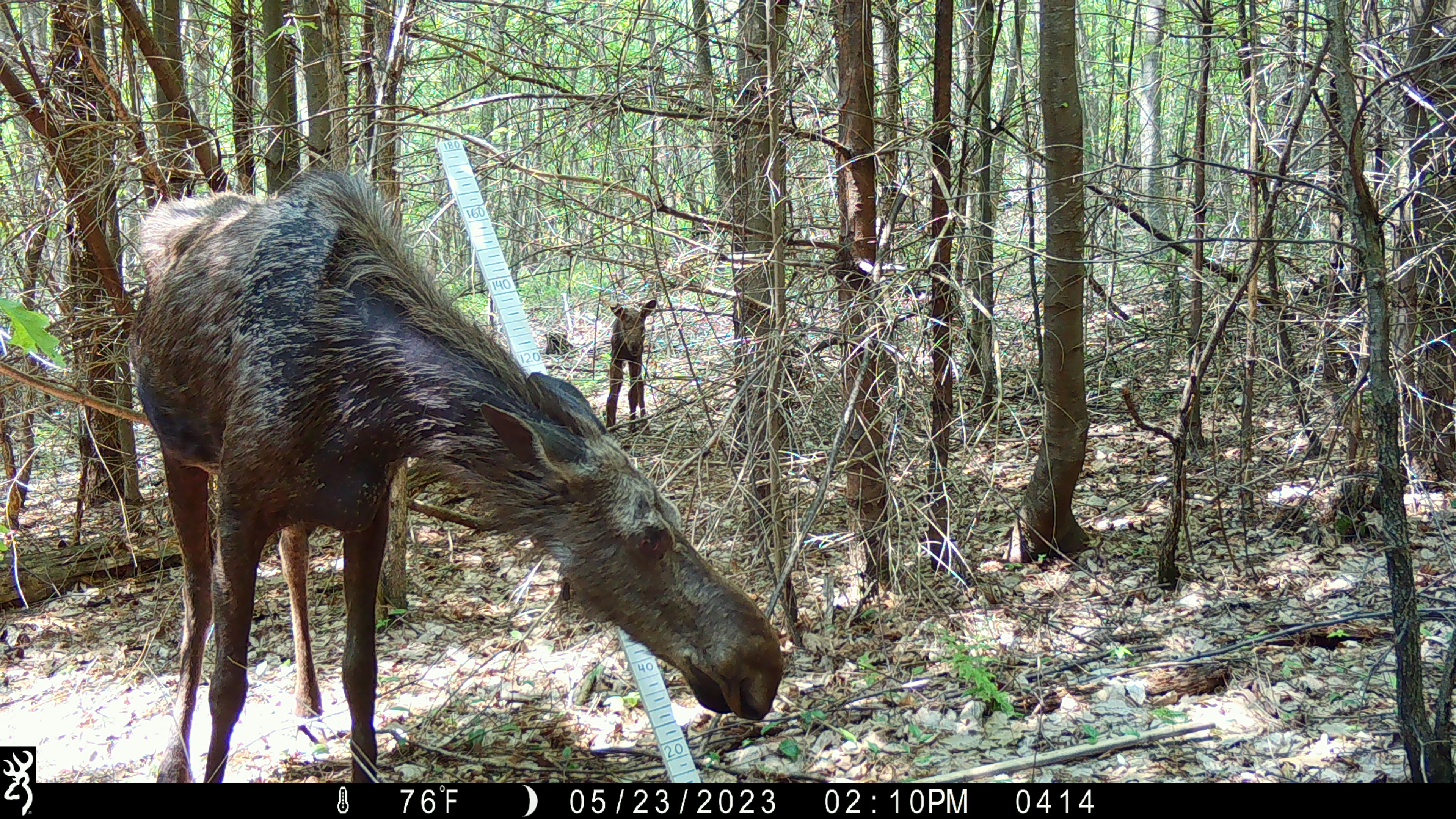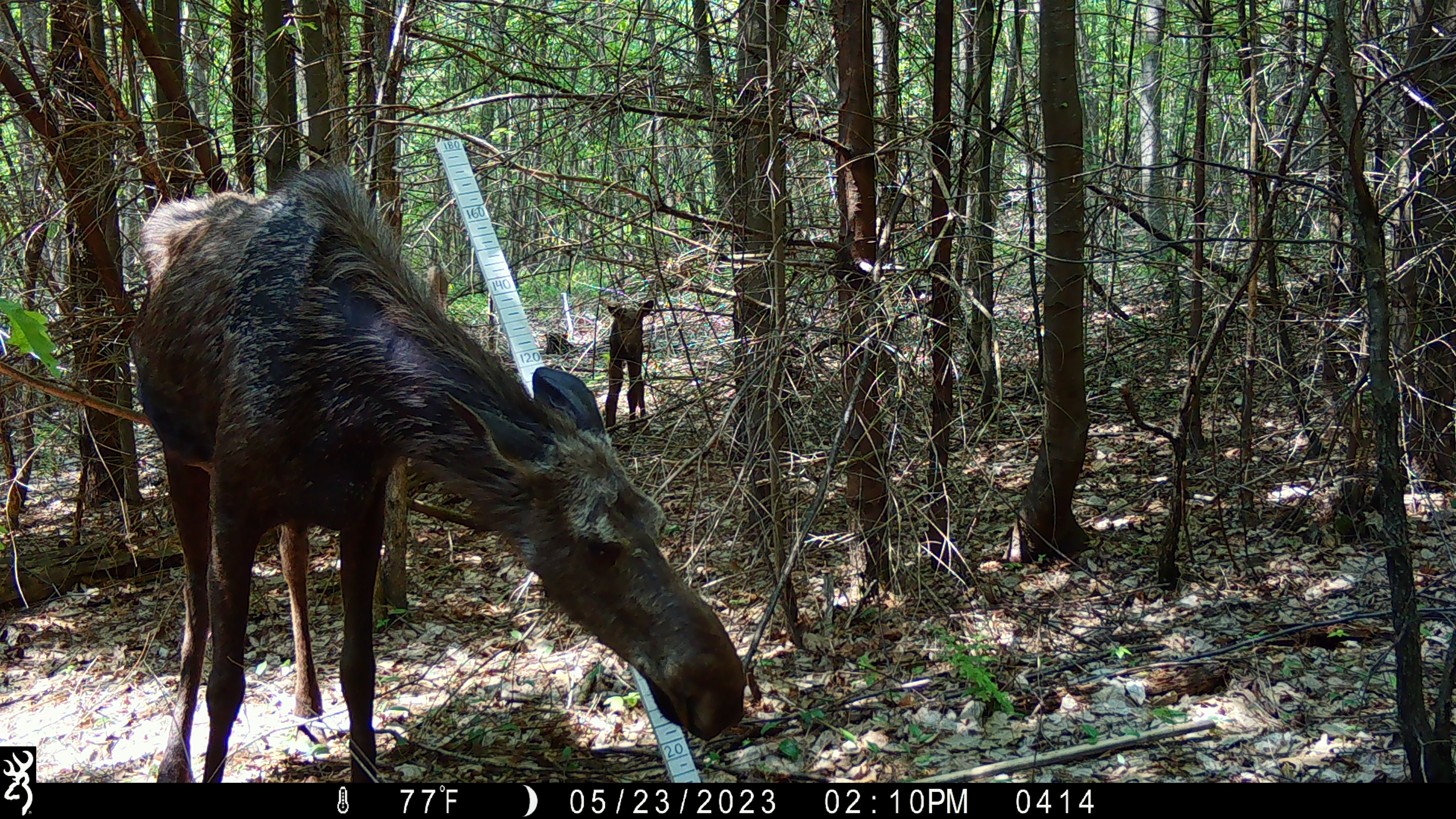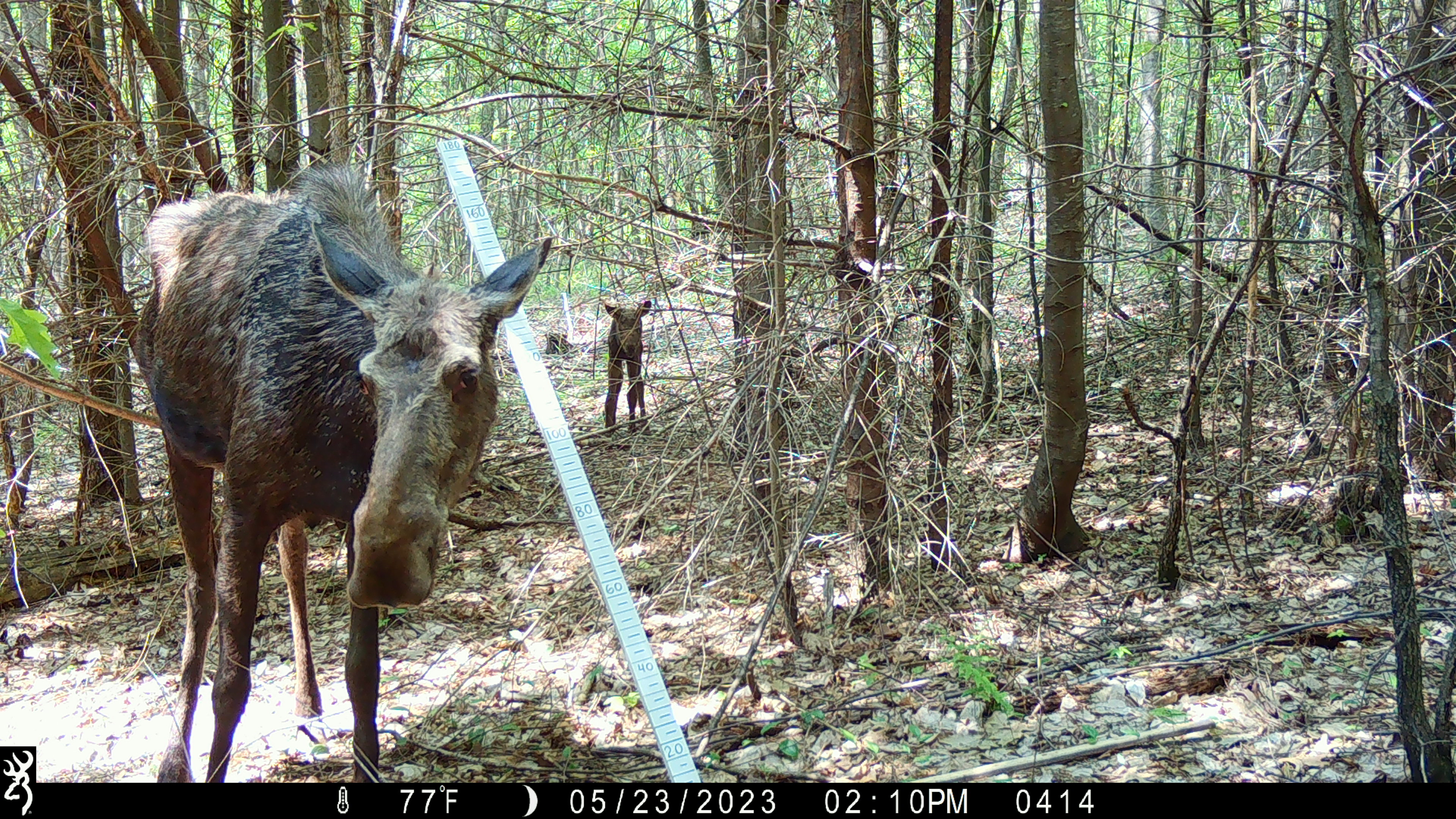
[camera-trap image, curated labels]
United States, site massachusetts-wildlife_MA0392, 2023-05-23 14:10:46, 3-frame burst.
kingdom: Animalia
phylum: Chordata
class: Mammalia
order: Artiodactyla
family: Cervidae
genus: Alces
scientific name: Alces alces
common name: moose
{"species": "moose (Alces alces)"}